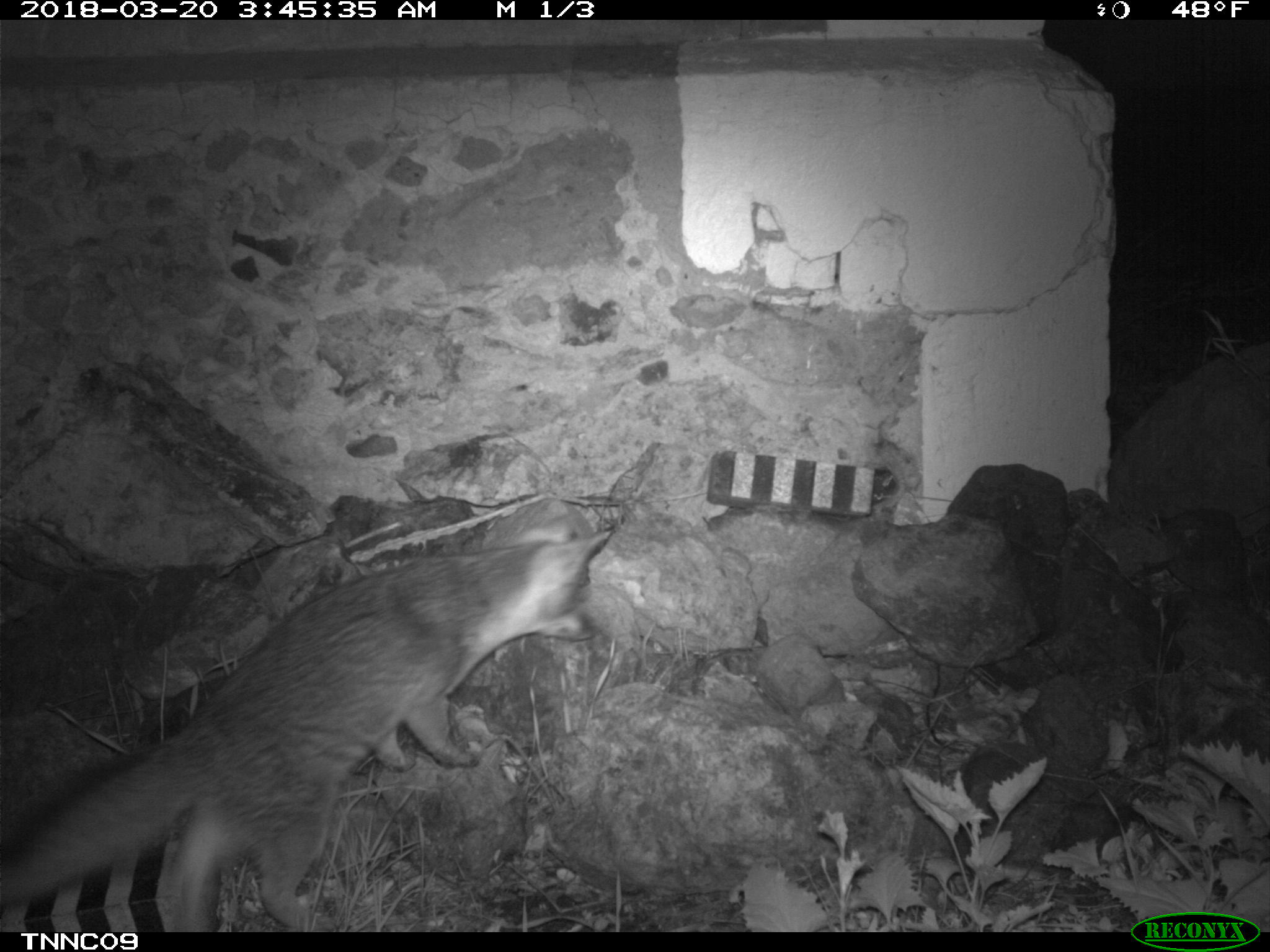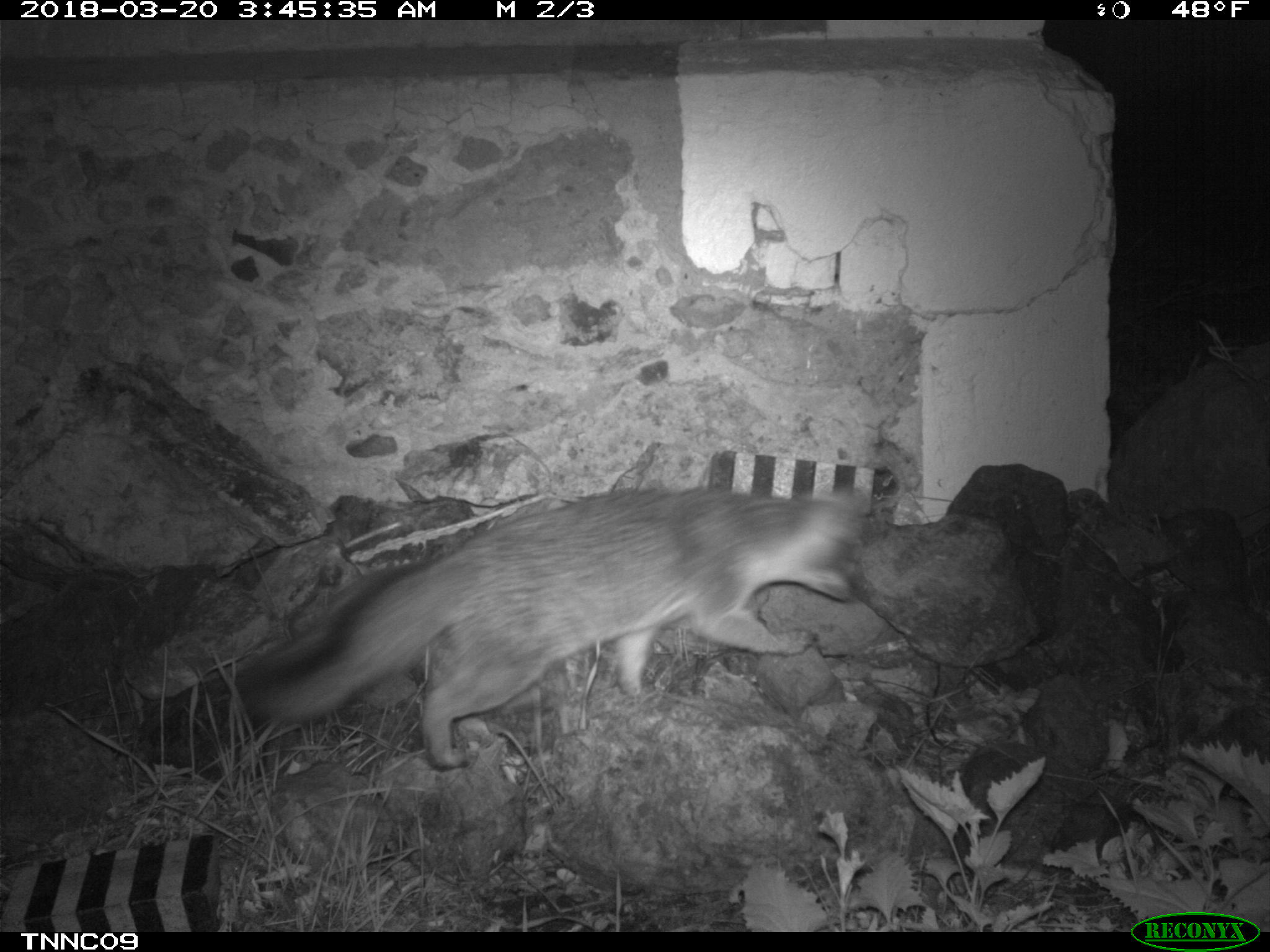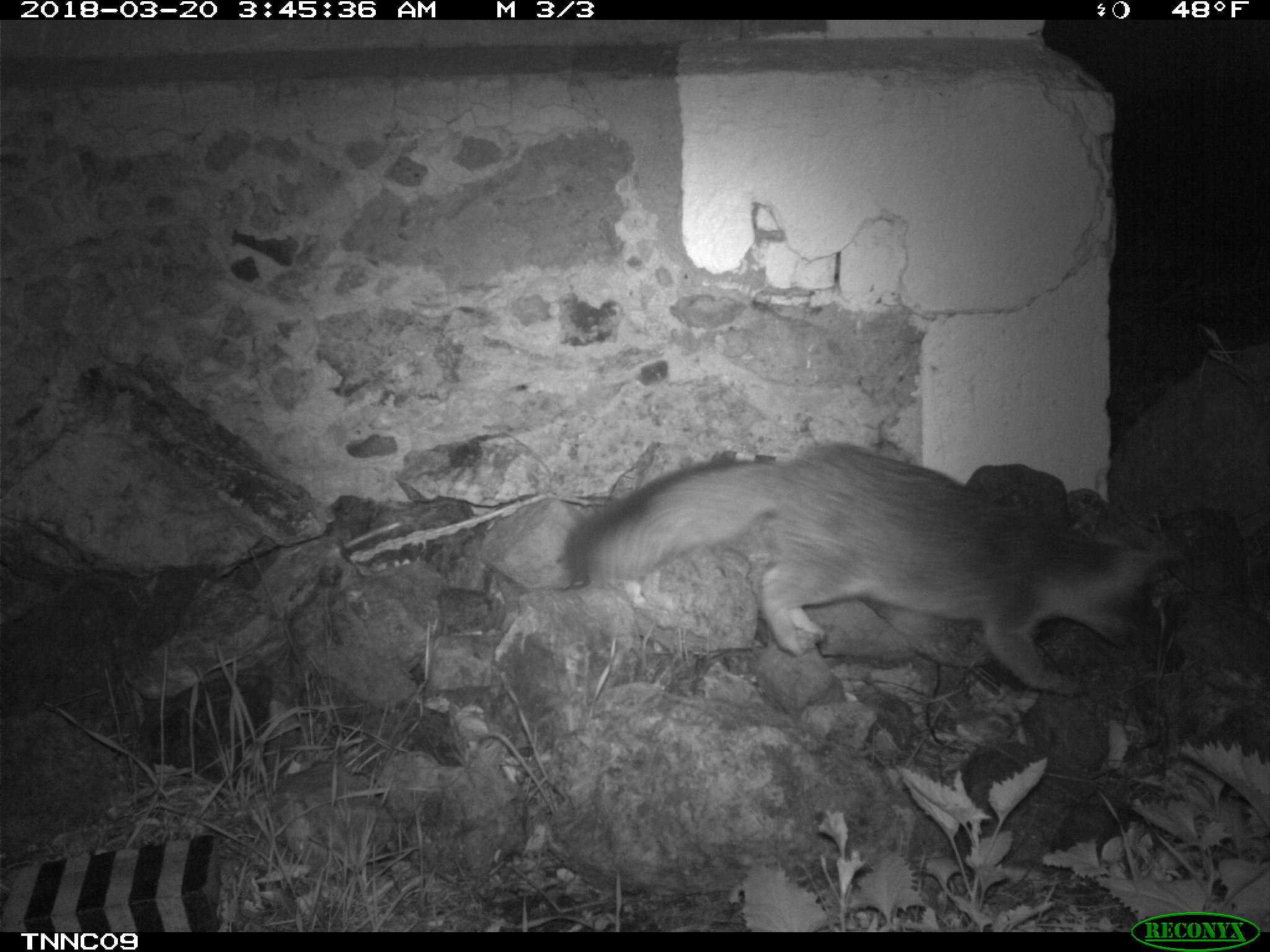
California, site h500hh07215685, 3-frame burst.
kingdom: Animalia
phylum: Chordata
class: Mammalia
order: Carnivora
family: Canidae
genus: Urocyon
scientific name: Urocyon littoralis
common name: island fox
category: fox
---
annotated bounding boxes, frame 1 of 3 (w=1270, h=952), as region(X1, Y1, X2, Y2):
fox: region(0, 514, 612, 930)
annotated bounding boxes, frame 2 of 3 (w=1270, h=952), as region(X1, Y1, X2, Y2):
fox: region(234, 485, 871, 772)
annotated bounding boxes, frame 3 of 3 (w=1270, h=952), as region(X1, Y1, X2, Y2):
fox: region(559, 440, 1179, 697)